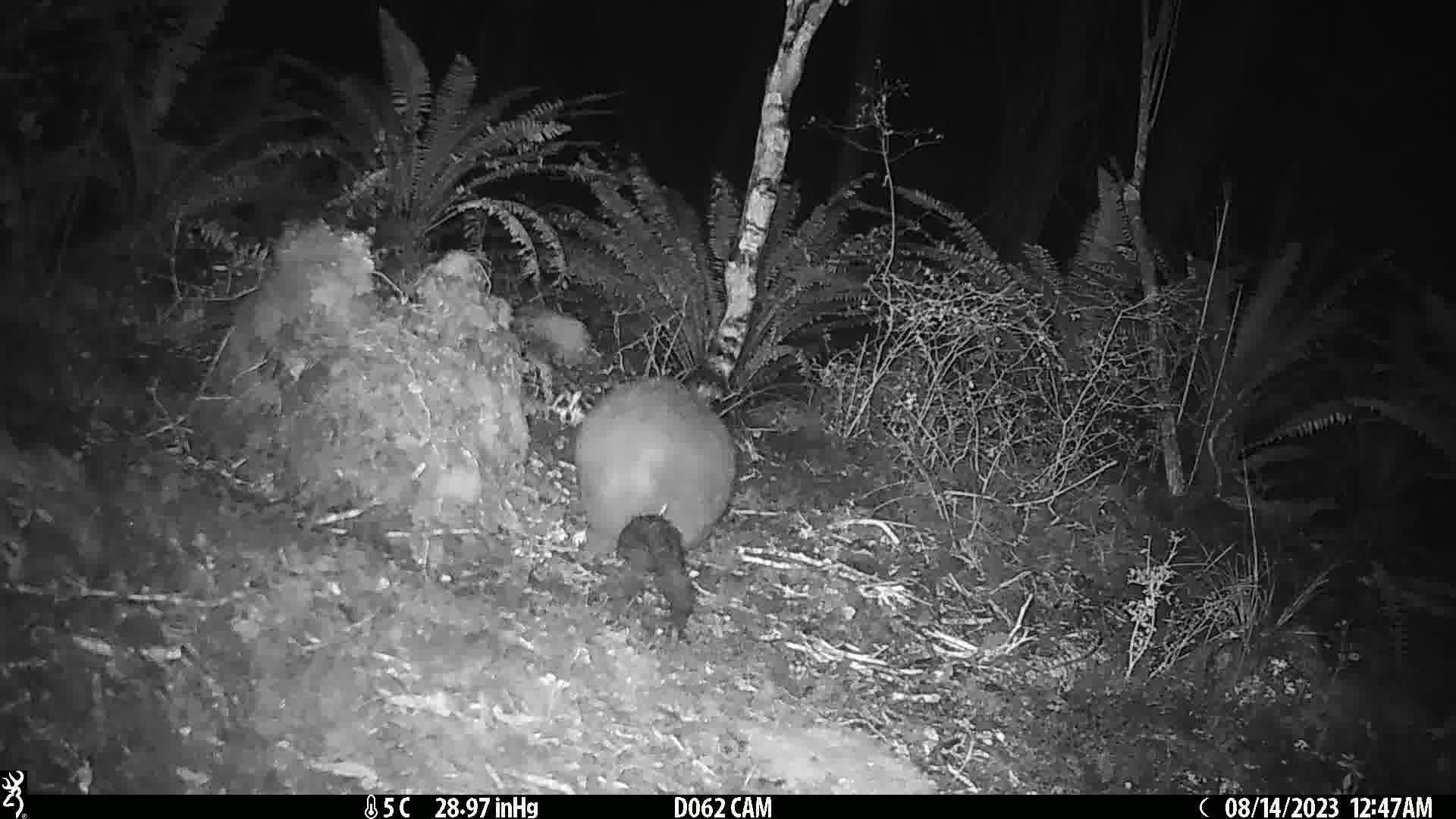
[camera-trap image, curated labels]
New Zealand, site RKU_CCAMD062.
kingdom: Animalia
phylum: Chordata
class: Mammalia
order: Diprotodontia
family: Phalangeridae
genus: Trichosurus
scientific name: Trichosurus vulpecula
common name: common brushtail possum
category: possum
Possum (common brushtail possum) (Trichosurus vulpecula).